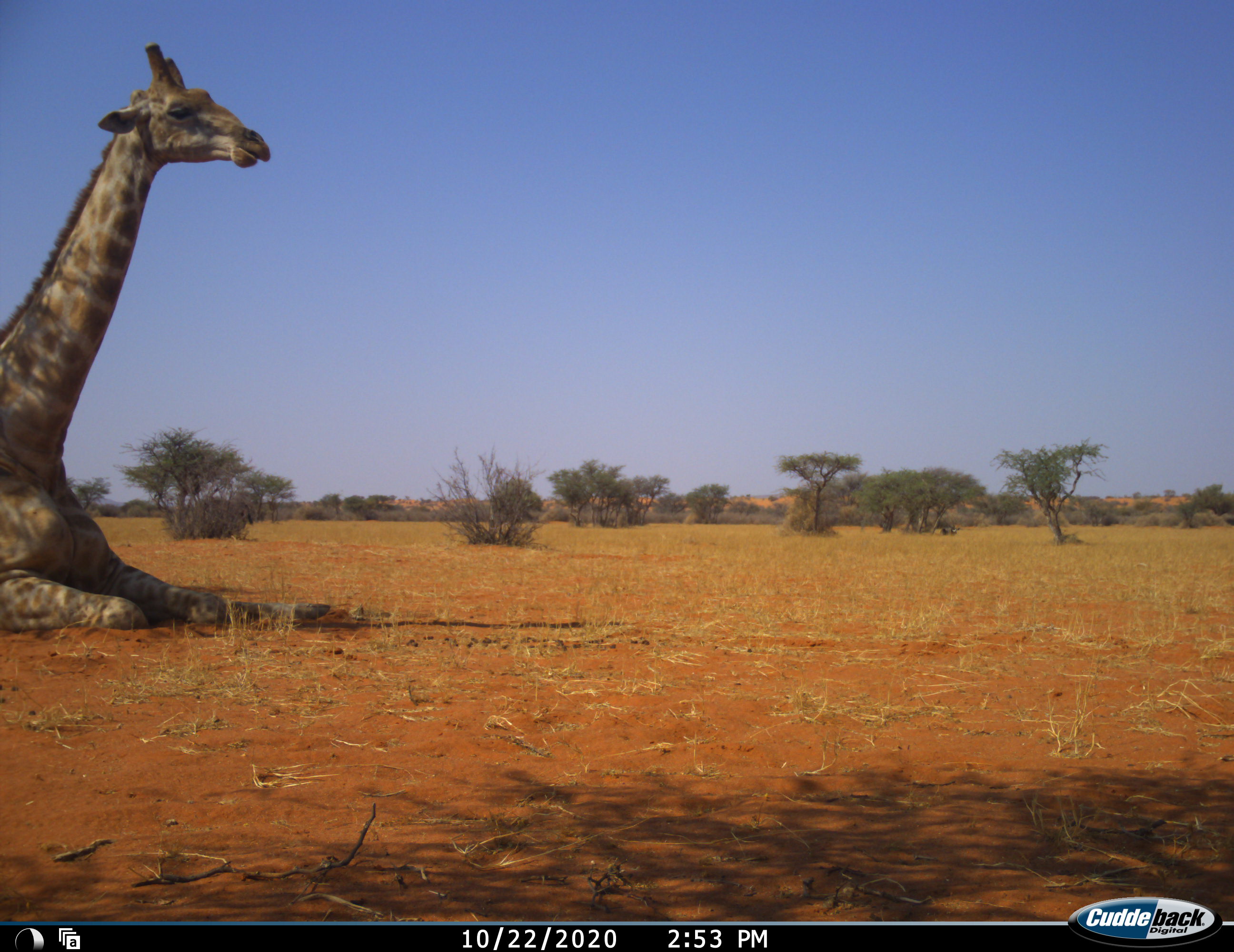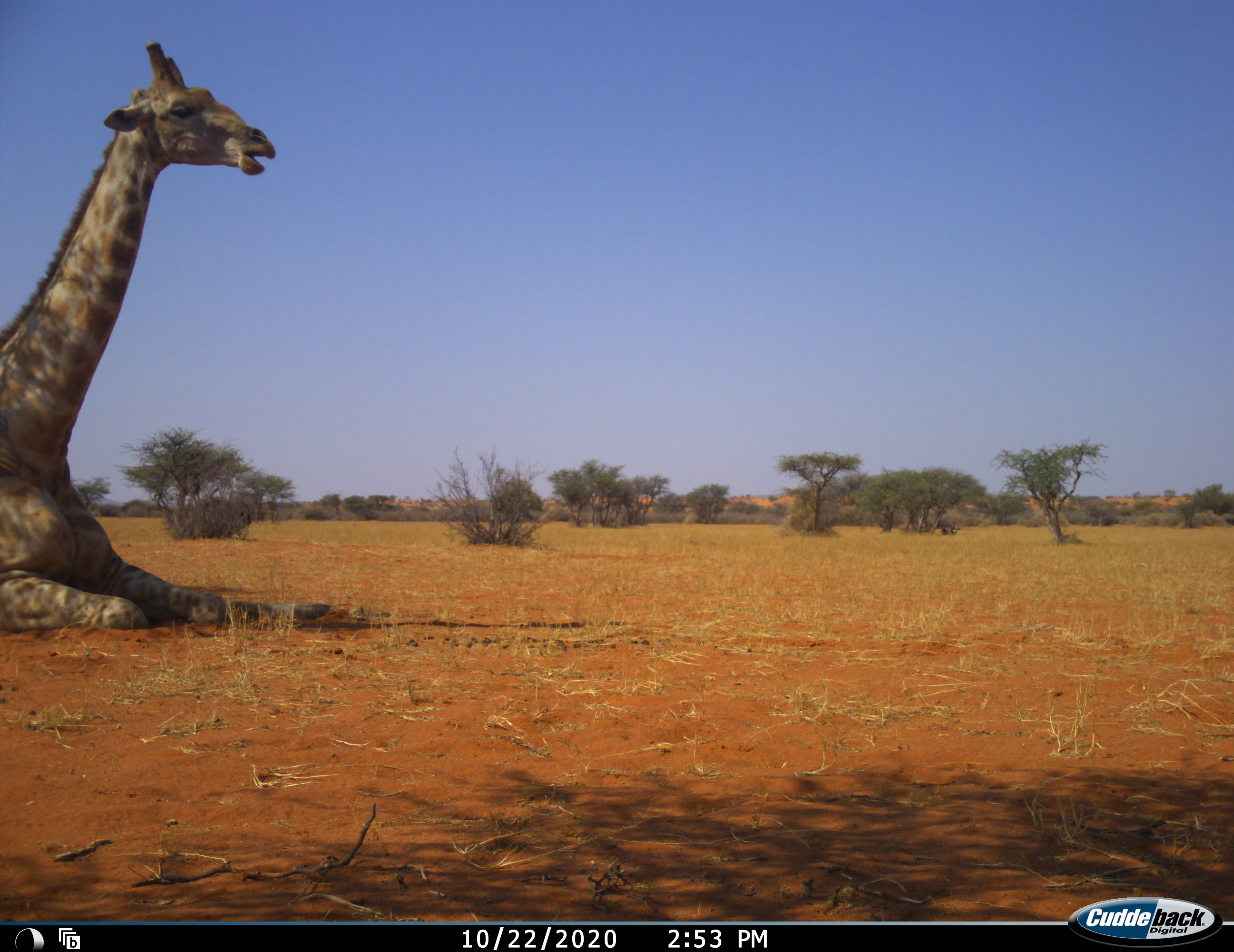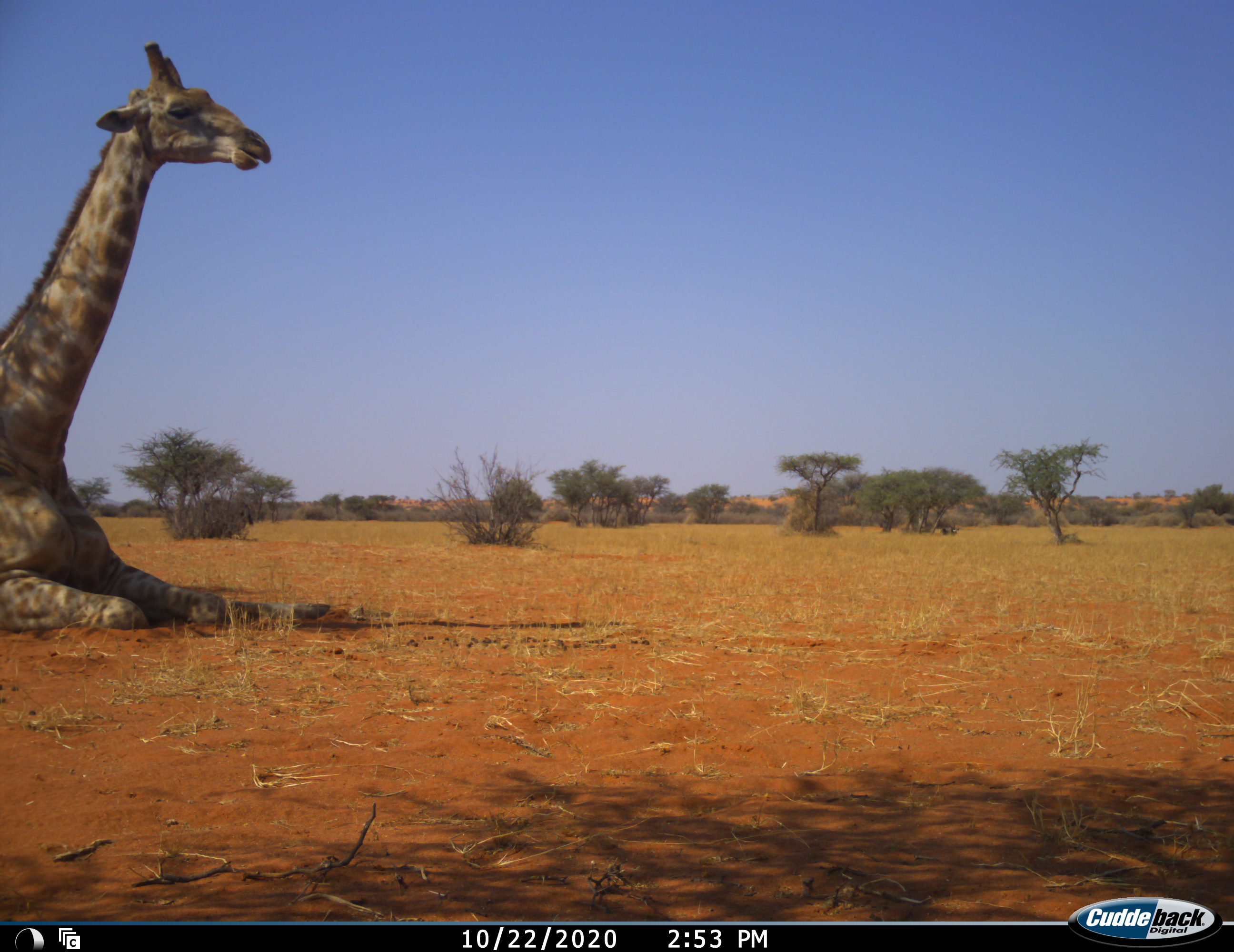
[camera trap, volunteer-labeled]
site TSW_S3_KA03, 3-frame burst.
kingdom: Animalia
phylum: Chordata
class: Mammalia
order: Artiodactyla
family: Giraffidae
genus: Giraffa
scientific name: Giraffa camelopardalis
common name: giraffe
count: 1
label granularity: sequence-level